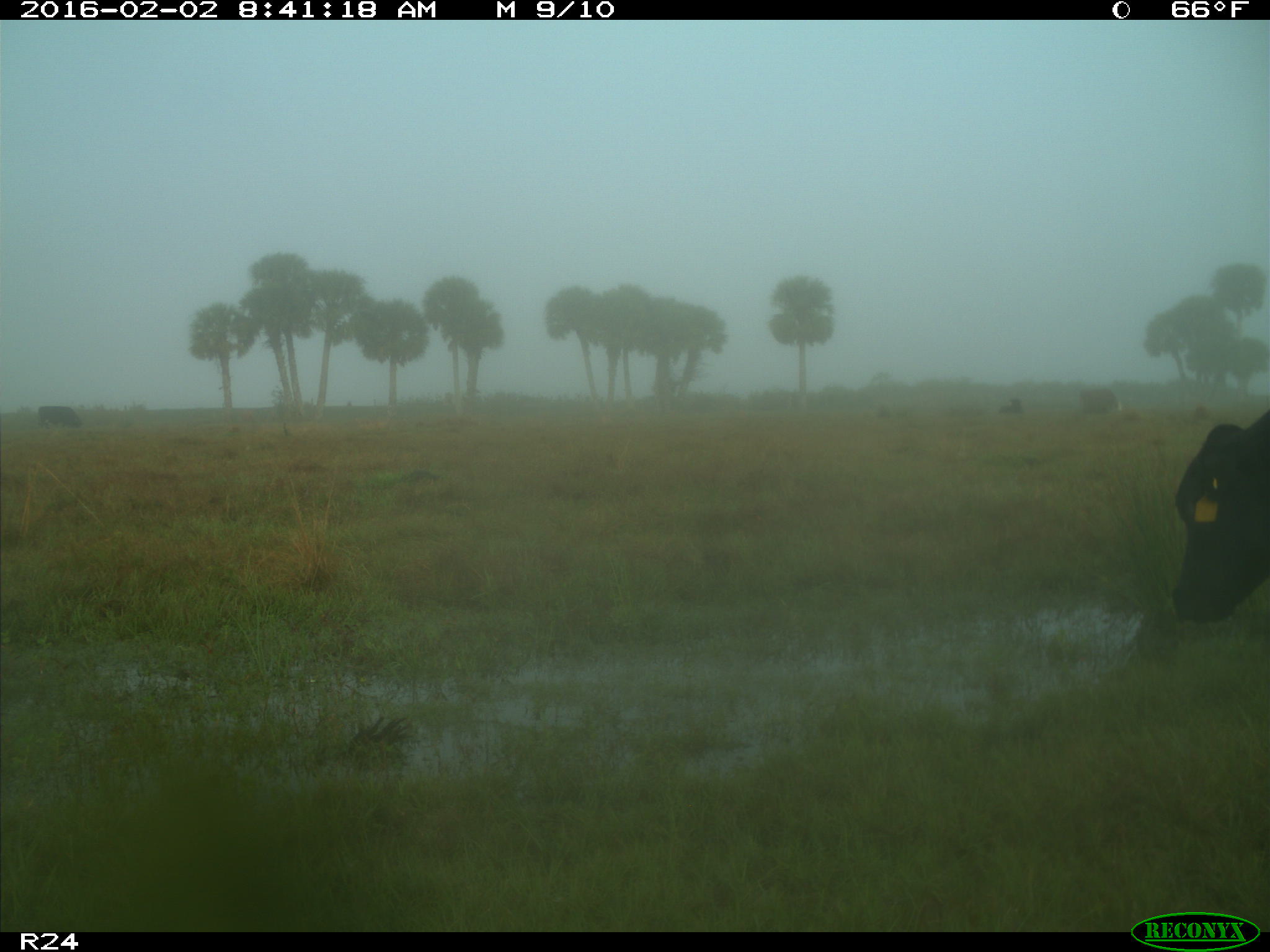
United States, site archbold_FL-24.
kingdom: Animalia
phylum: Chordata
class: Mammalia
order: Artiodactyla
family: Bovidae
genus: Bos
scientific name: Bos taurus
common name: domestic cow